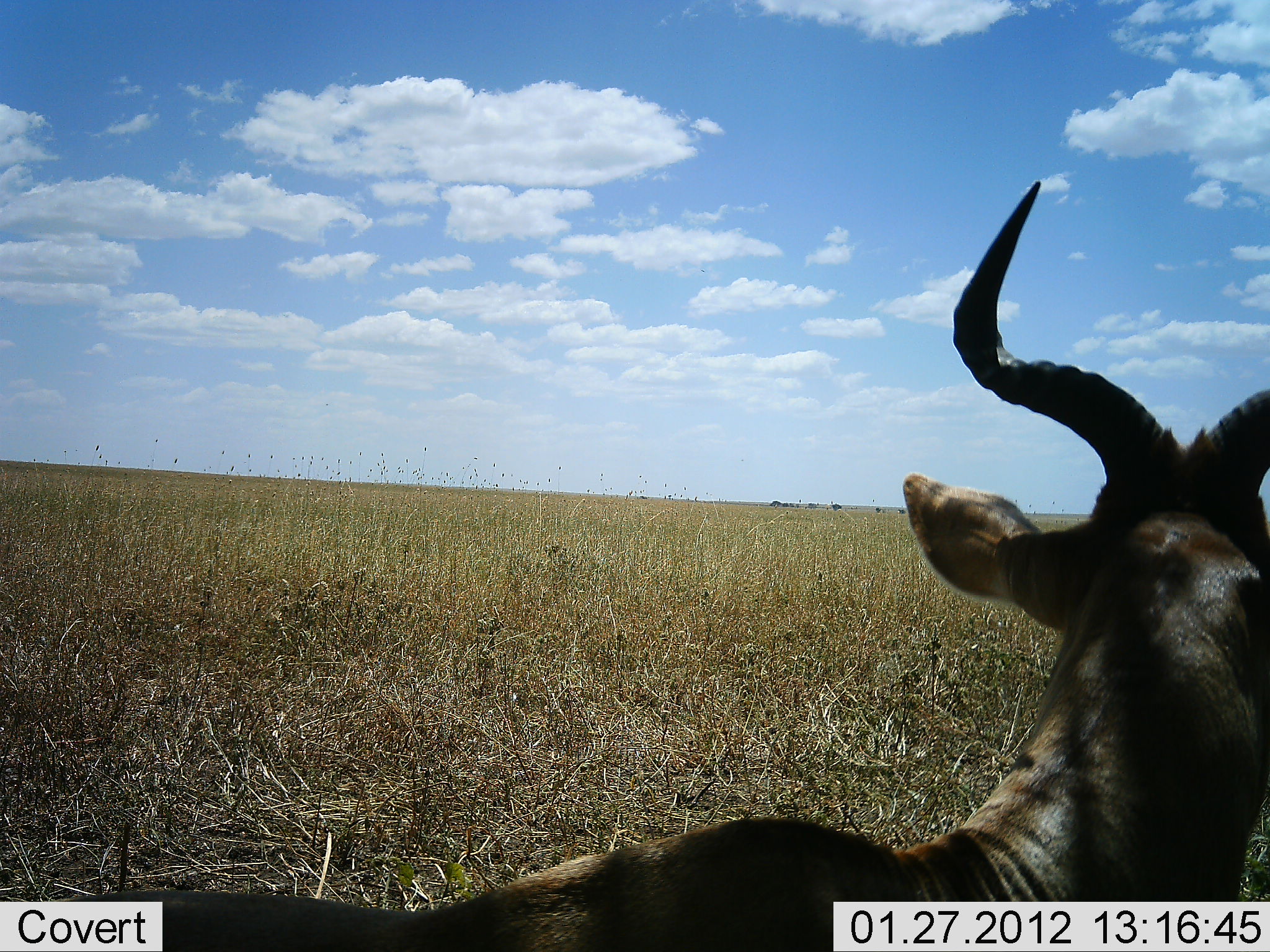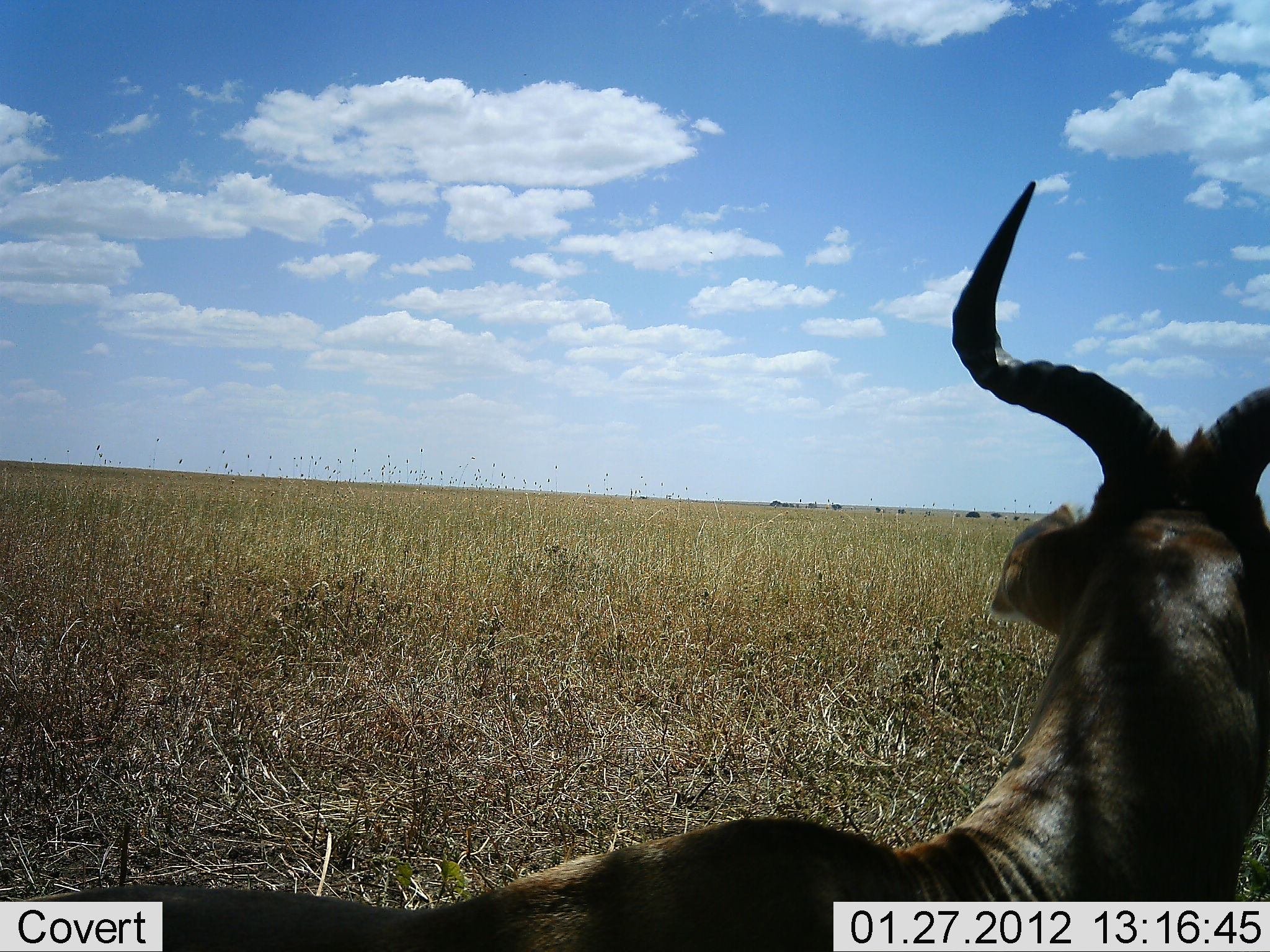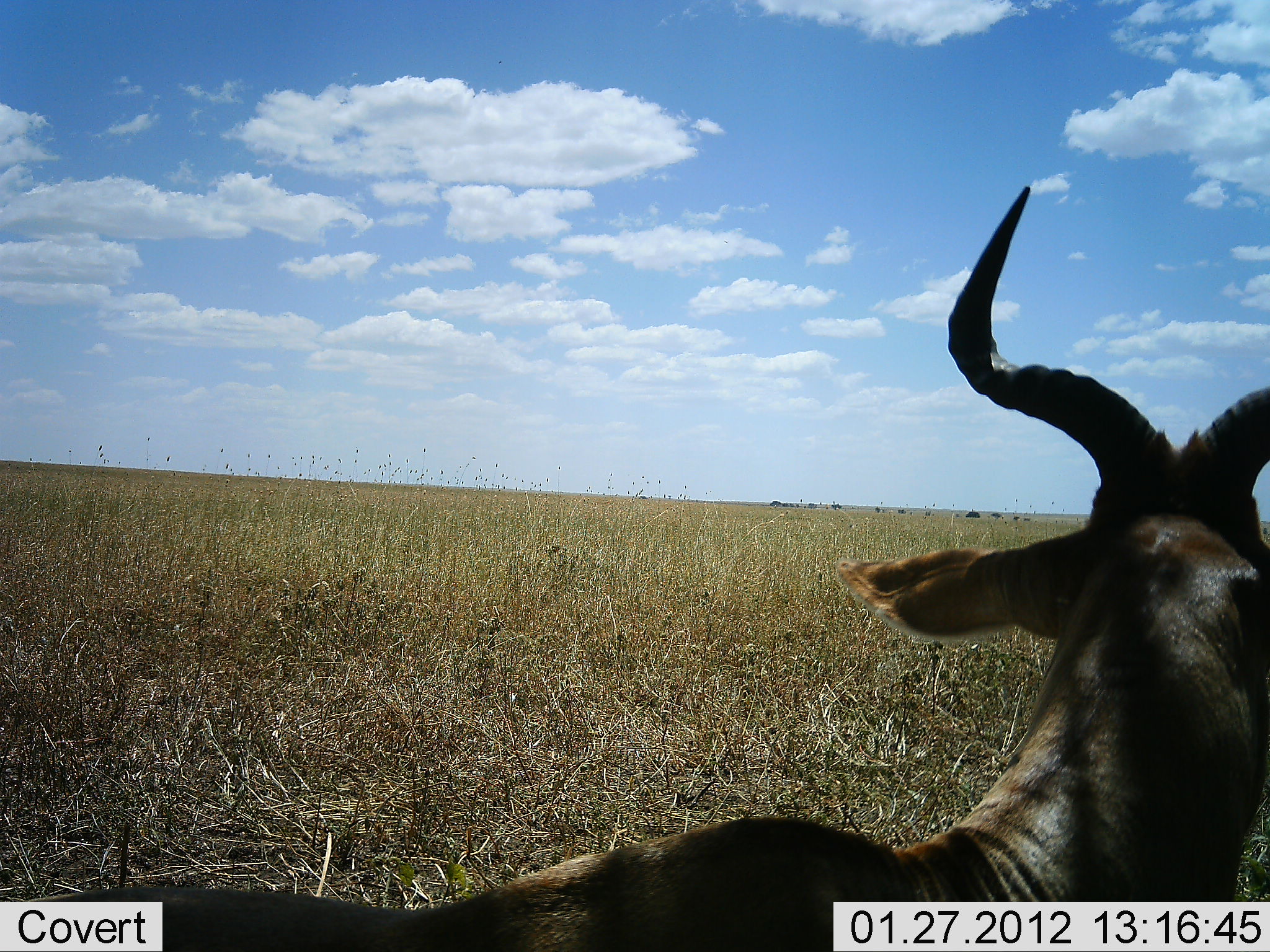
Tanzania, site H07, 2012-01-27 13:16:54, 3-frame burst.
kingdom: Animalia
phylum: Chordata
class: Mammalia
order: Artiodactyla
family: Bovidae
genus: Alcelaphus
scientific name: Alcelaphus buselaphus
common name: hartebeest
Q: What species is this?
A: Hartebeest (Alcelaphus buselaphus).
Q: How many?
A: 1.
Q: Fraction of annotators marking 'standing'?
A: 42%.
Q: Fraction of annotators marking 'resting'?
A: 58%.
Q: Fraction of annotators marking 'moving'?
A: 0%.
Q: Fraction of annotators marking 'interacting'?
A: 0%.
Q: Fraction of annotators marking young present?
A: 0%.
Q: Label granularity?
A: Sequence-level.